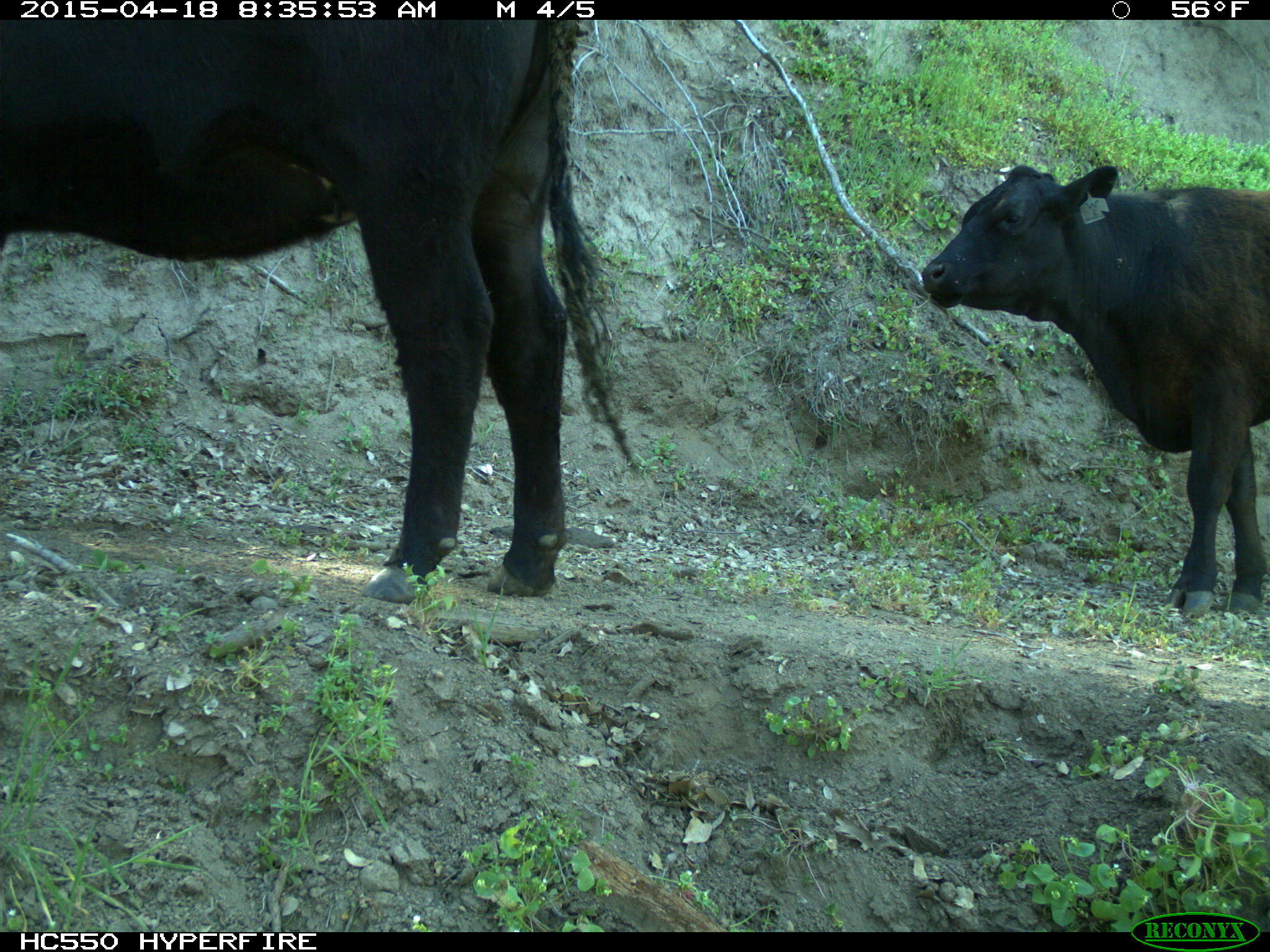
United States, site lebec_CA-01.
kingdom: Animalia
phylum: Chordata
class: Mammalia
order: Artiodactyla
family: Bovidae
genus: Bos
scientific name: Bos taurus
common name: domestic cow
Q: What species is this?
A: Bos taurus (domestic cow).